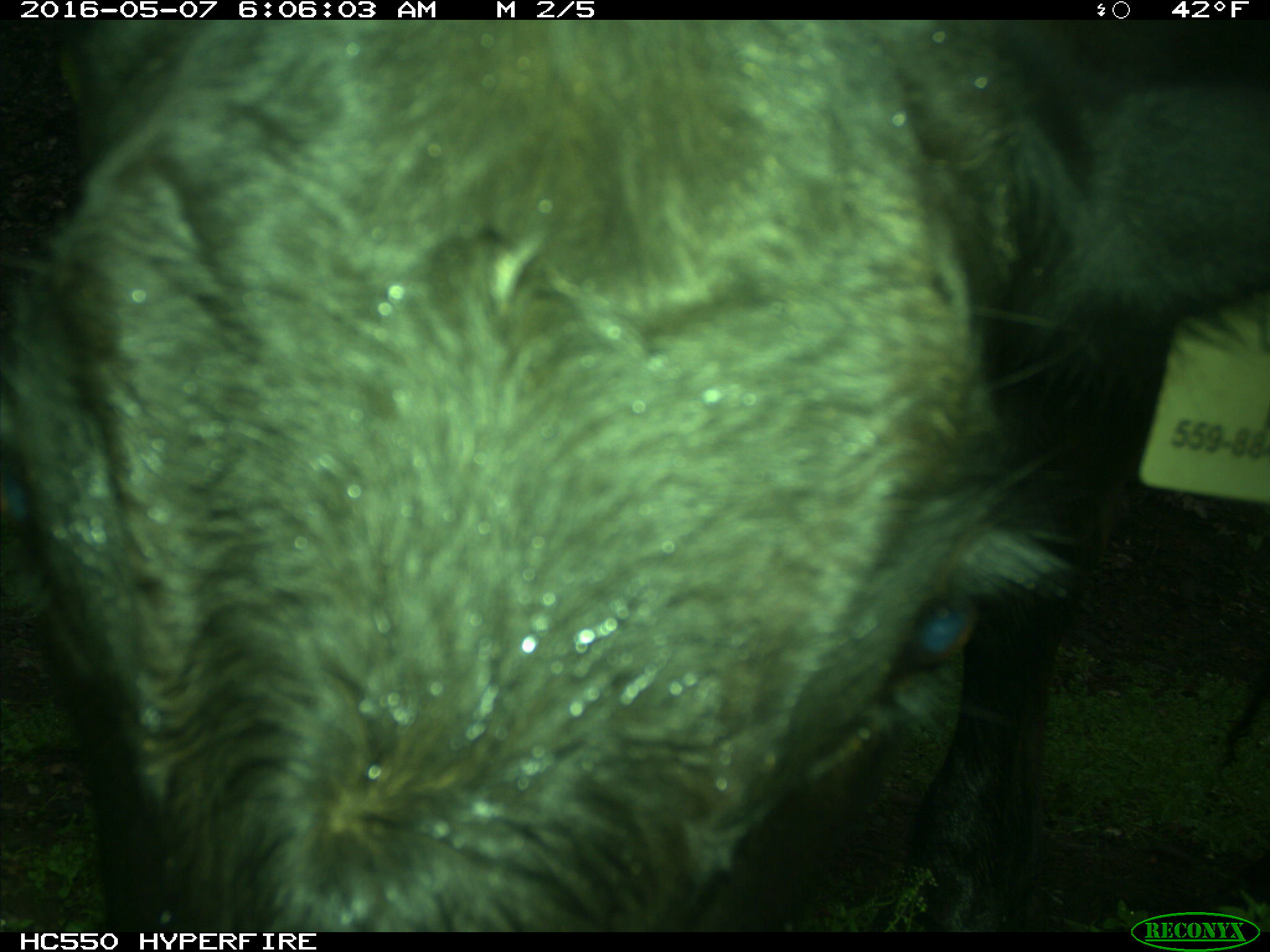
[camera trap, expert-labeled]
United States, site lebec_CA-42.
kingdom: Animalia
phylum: Chordata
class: Mammalia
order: Artiodactyla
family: Bovidae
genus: Bos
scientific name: Bos taurus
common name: domestic cow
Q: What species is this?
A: Bos taurus (domestic cow).